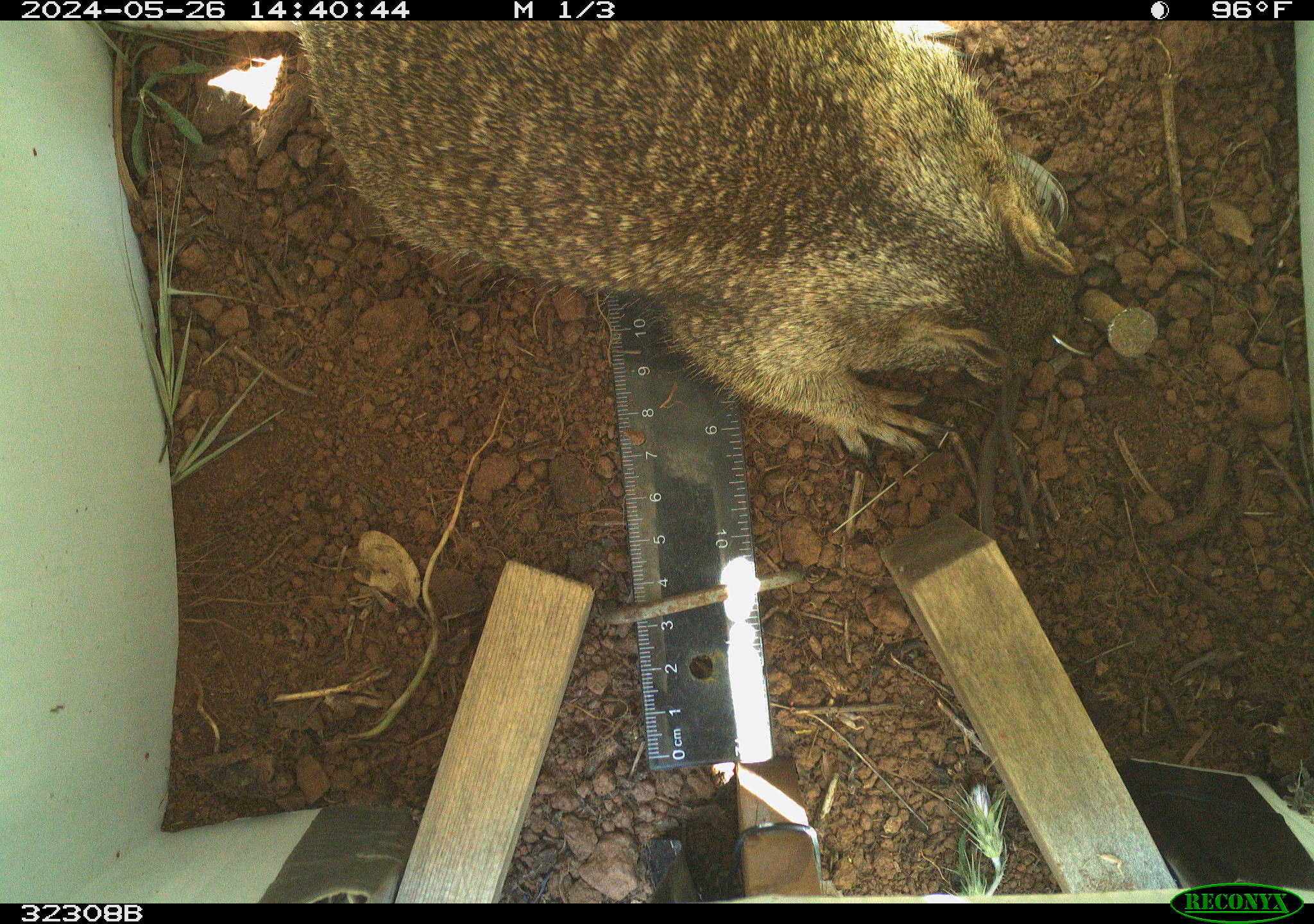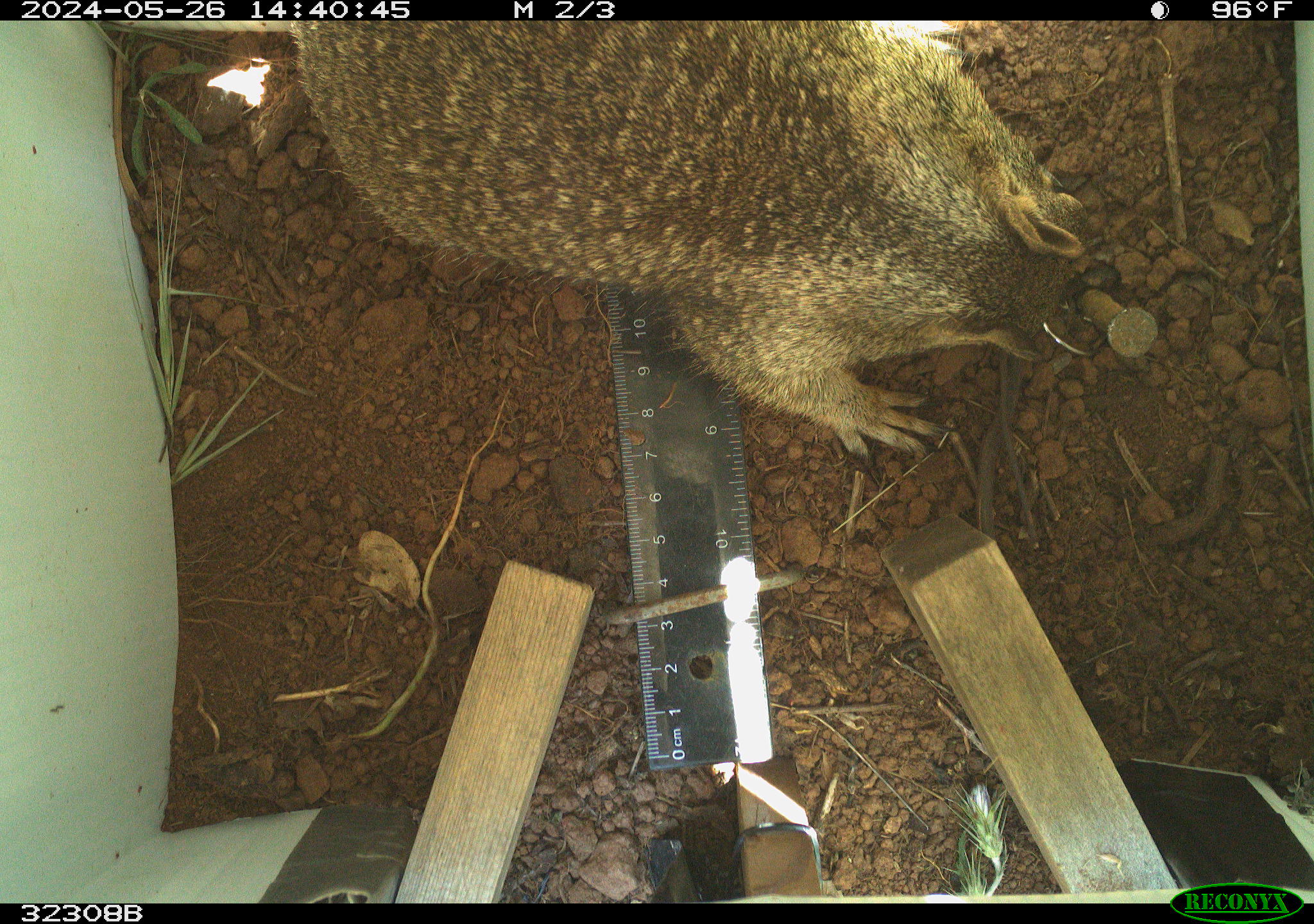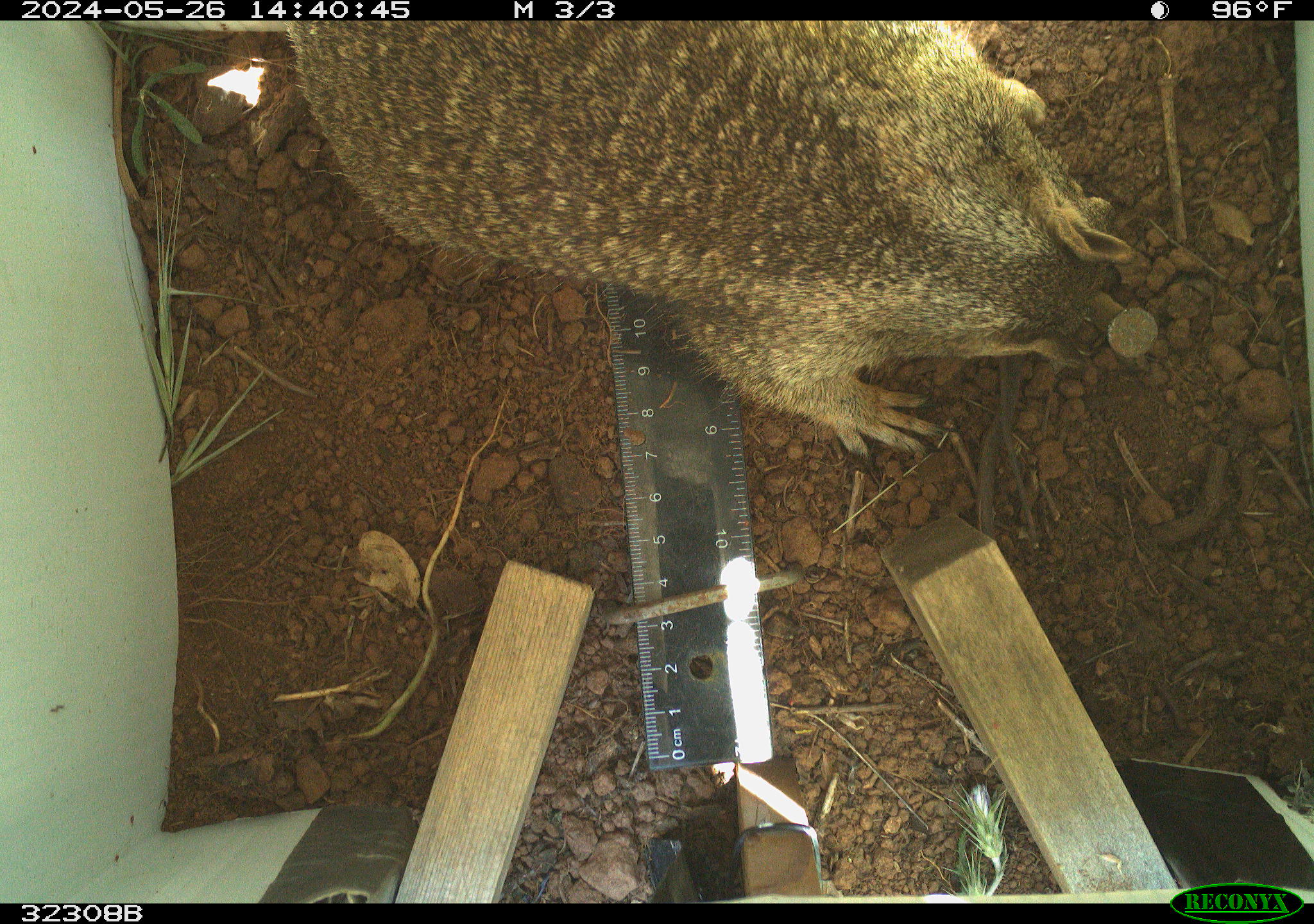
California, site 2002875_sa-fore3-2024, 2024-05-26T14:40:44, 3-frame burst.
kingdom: Animalia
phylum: Chordata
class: Mammalia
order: Rodentia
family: Sciuridae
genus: Otospermophilus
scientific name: Otospermophilus beecheyi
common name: california ground squirrel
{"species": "california ground squirrel (Otospermophilus beecheyi)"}